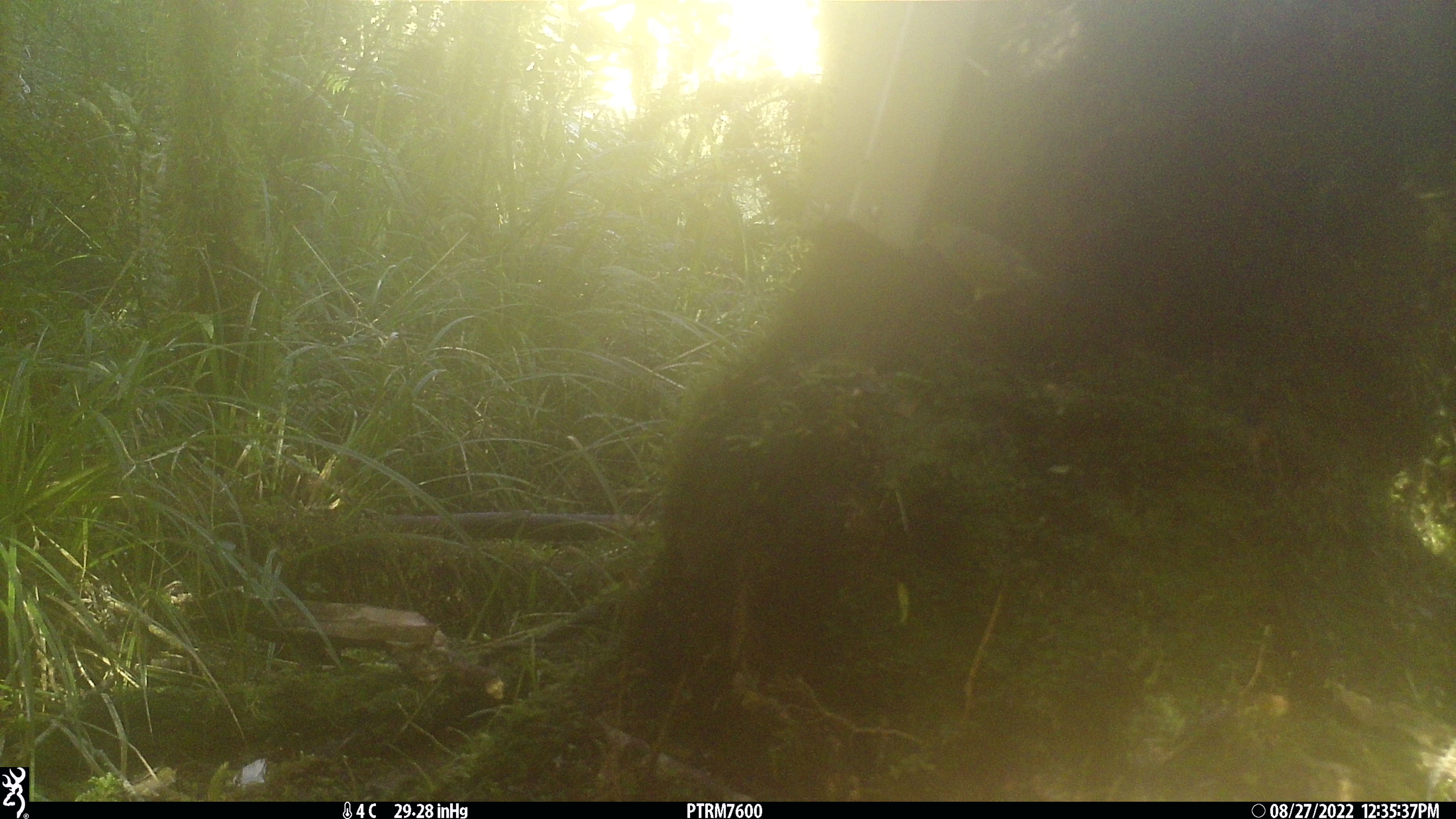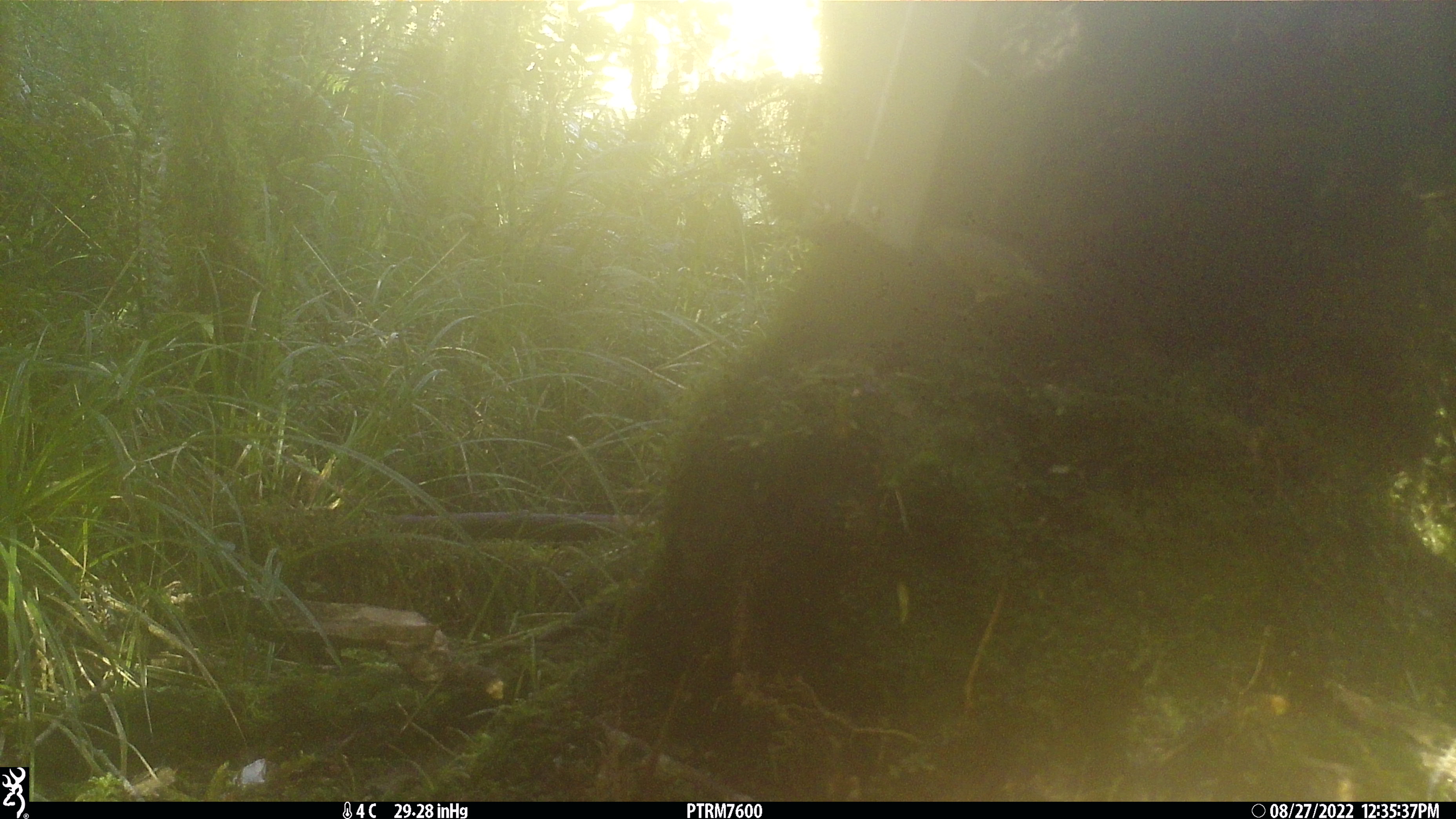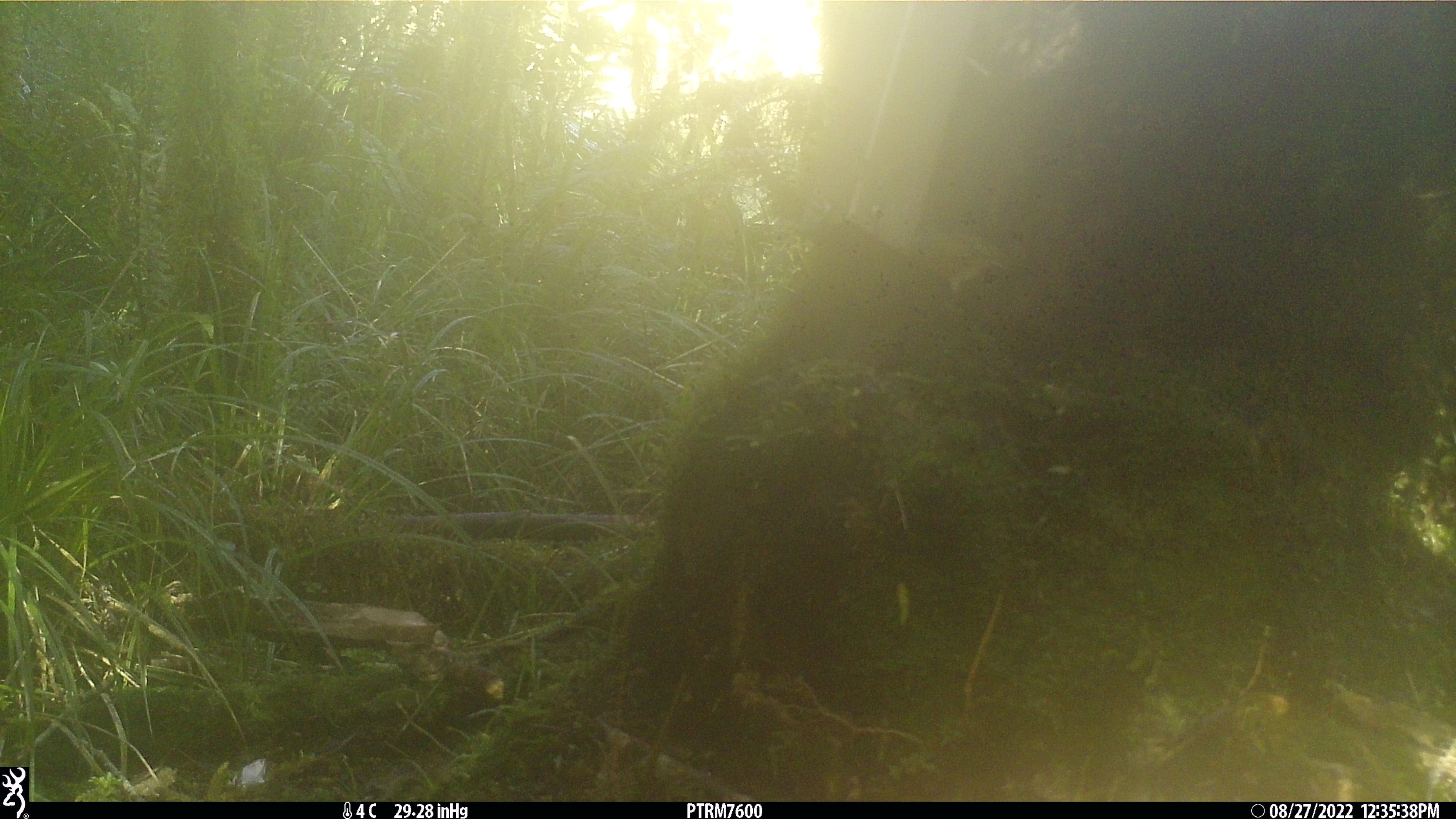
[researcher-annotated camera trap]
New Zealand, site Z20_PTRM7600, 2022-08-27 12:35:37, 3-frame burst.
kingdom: Animalia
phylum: Chordata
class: Aves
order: Passeriformes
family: Zosteropidae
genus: Zosterops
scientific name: Zosterops lateralis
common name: silvereye